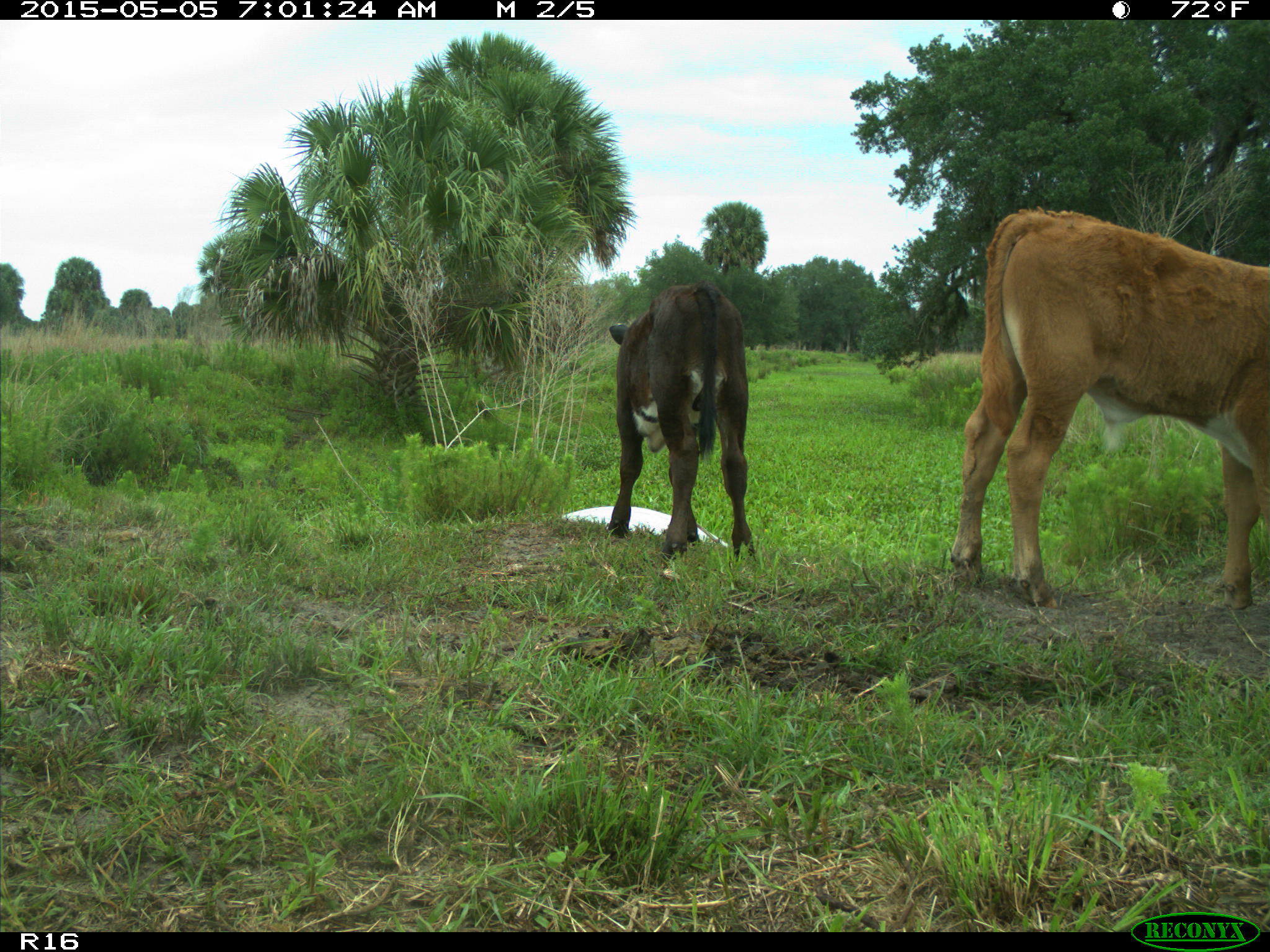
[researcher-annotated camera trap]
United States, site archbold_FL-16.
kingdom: Animalia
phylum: Chordata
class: Mammalia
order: Artiodactyla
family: Bovidae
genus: Bos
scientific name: Bos taurus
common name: domestic cow